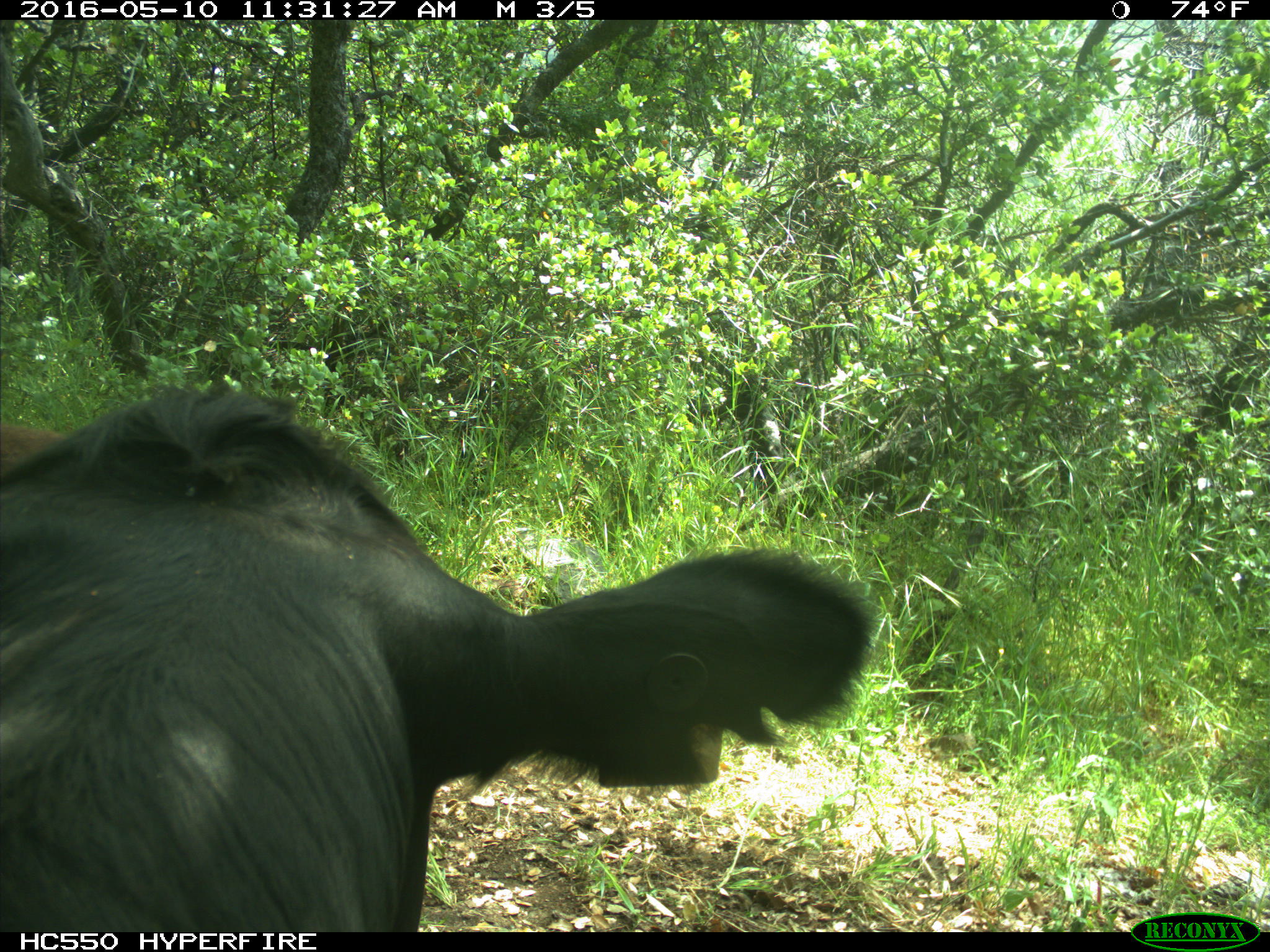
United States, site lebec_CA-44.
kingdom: Animalia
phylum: Chordata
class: Mammalia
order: Artiodactyla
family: Bovidae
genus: Bos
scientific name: Bos taurus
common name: domestic cow